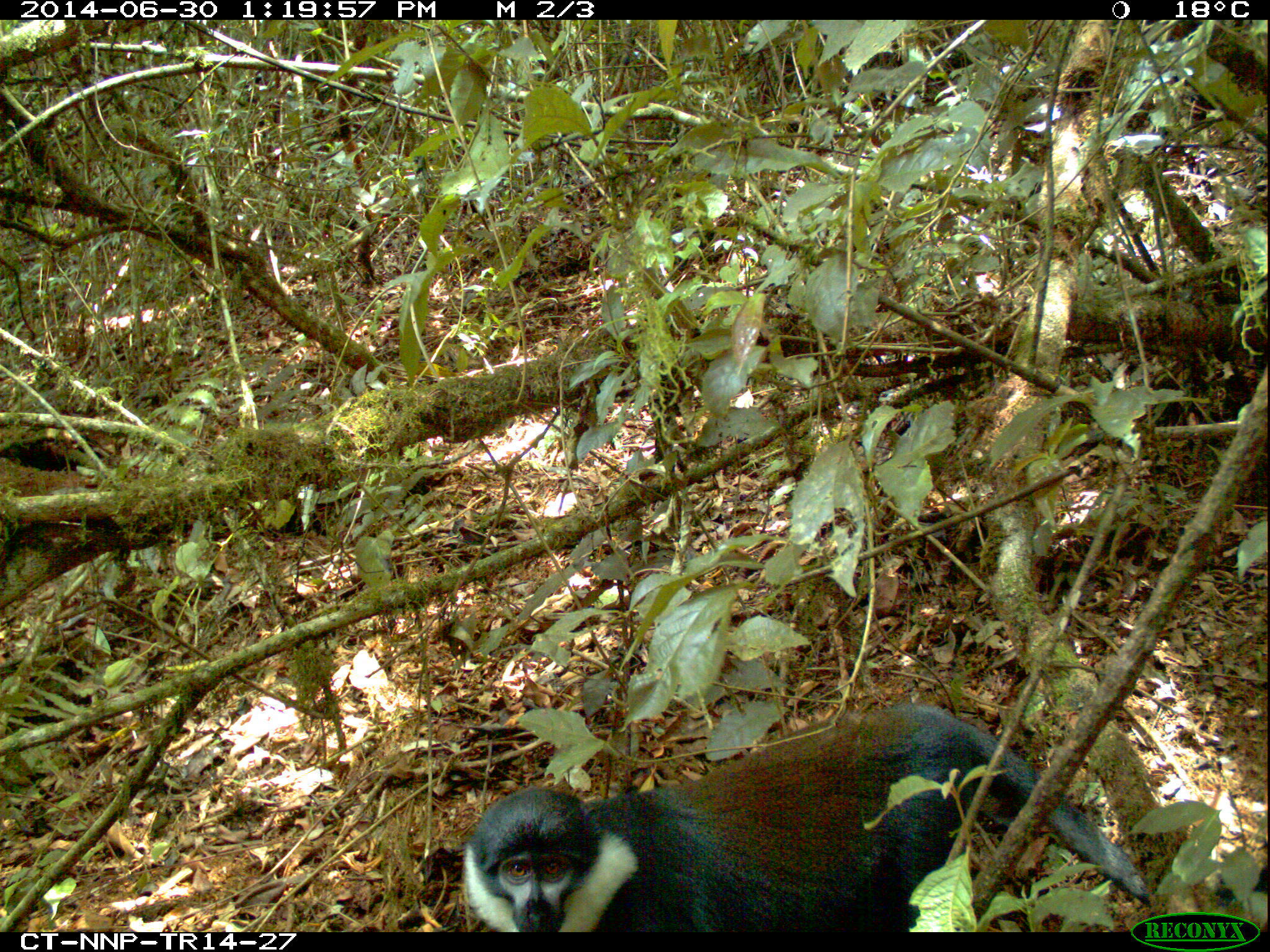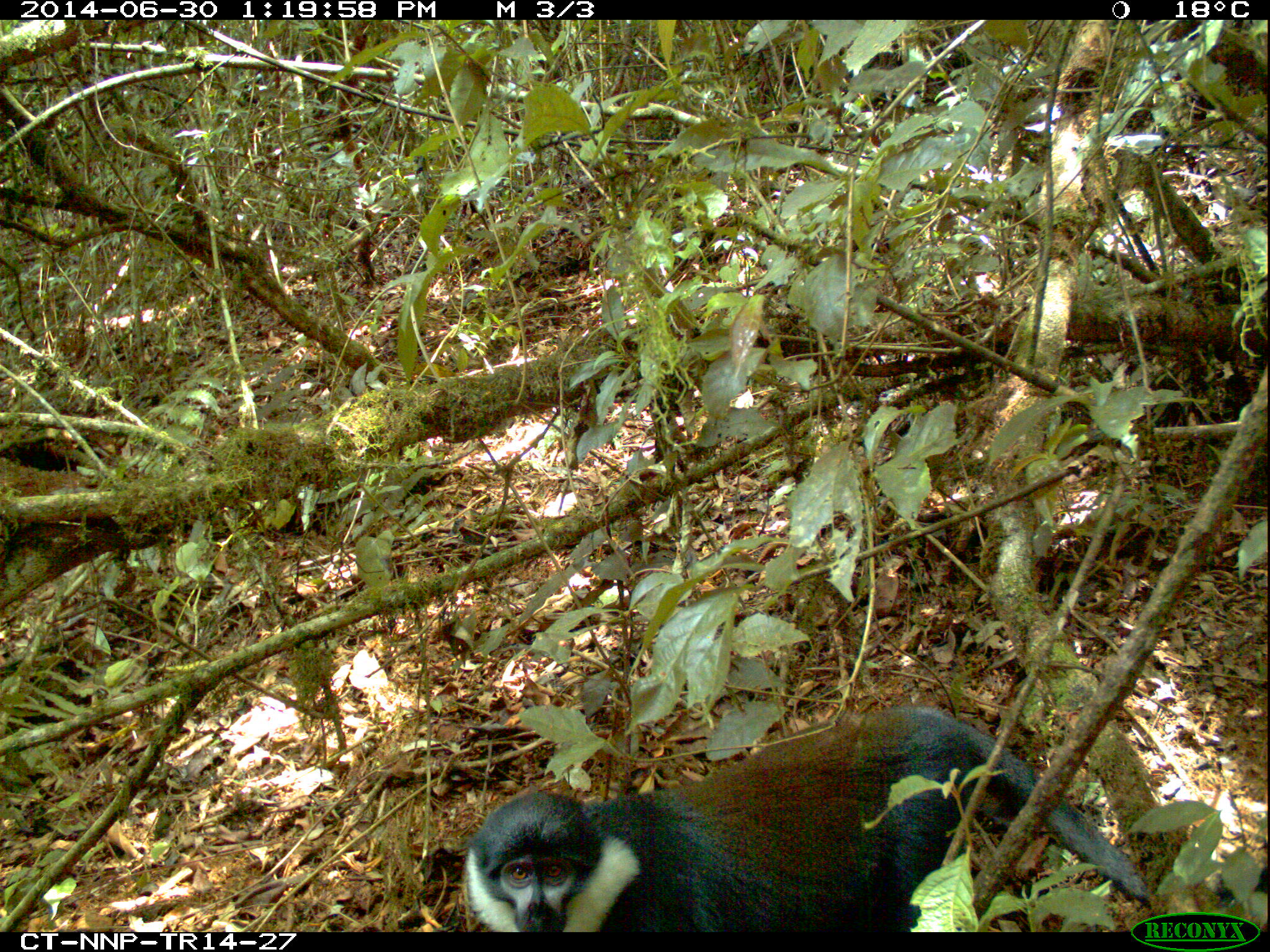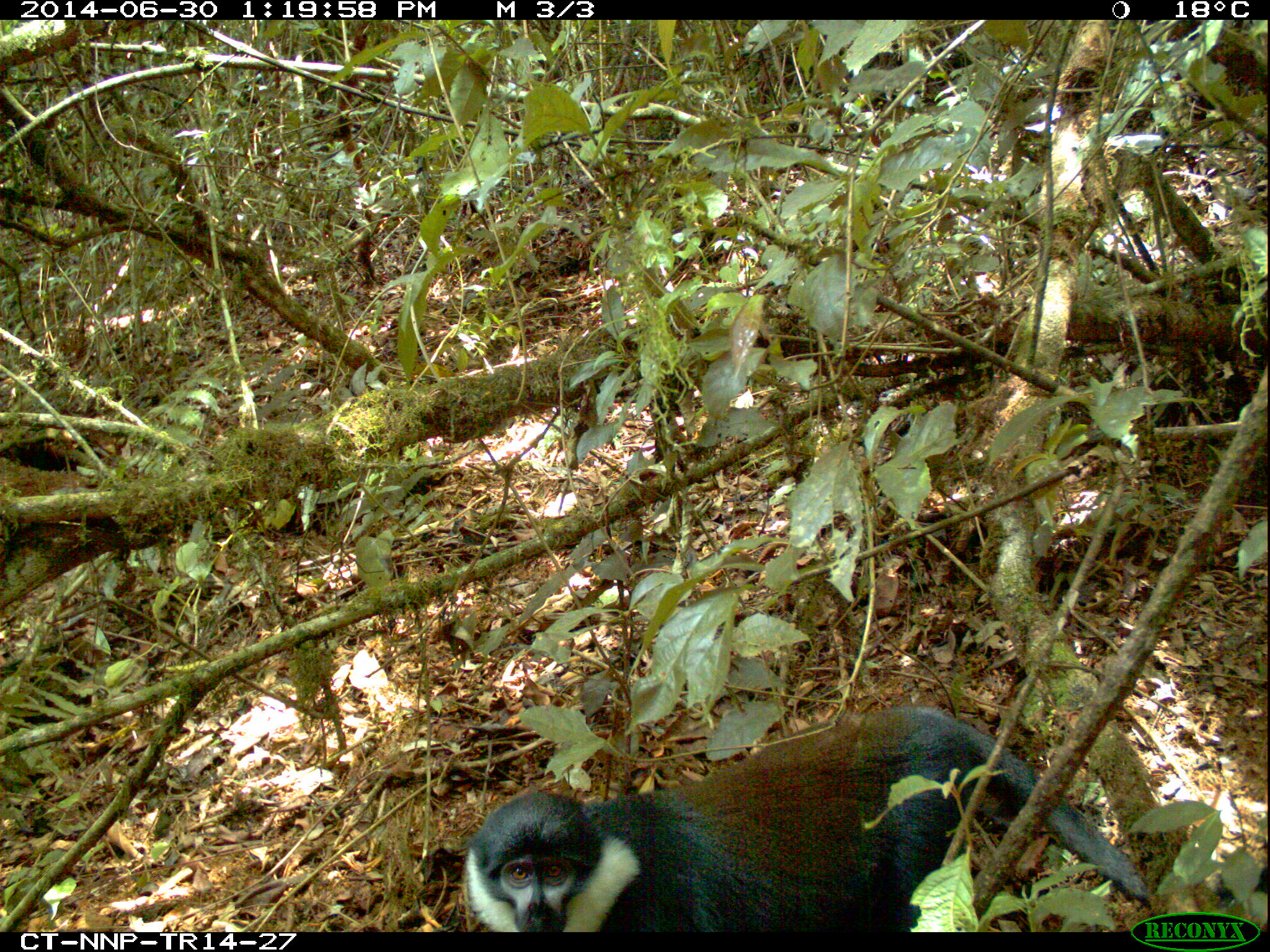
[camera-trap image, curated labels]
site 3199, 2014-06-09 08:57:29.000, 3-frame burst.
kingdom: Animalia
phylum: Chordata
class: Mammalia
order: Primates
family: Cercopithecidae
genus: Allochrocebus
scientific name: Allochrocebus lhoesti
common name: l'hoest's monkey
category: cercopithecus lhoesti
Cercopithecus lhoesti (l'hoest's monkey) (Allochrocebus lhoesti), count 1.